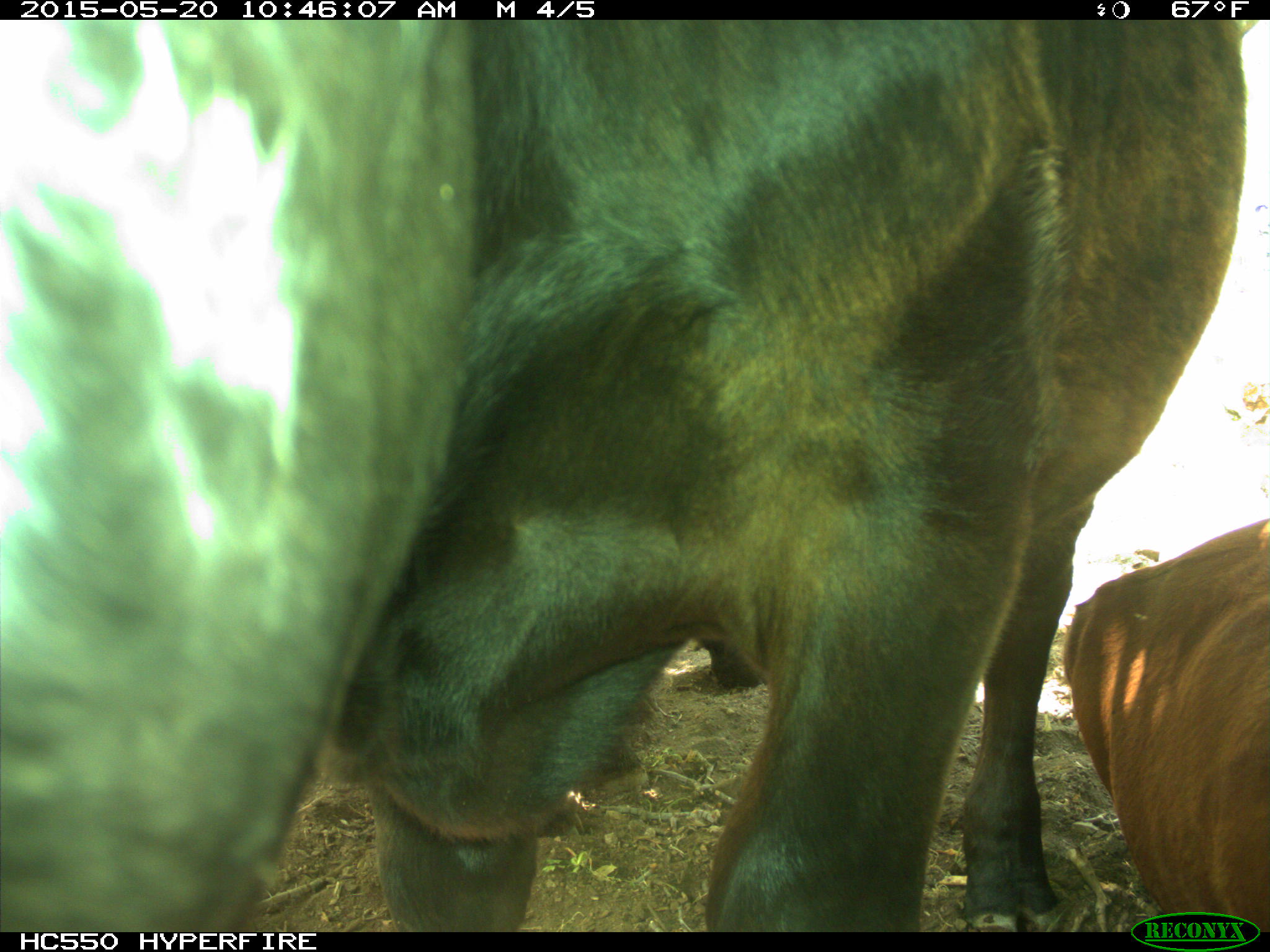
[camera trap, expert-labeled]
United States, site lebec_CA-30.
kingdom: Animalia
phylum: Chordata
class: Mammalia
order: Artiodactyla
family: Bovidae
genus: Bos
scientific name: Bos taurus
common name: domestic cow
Bos taurus (domestic cow).